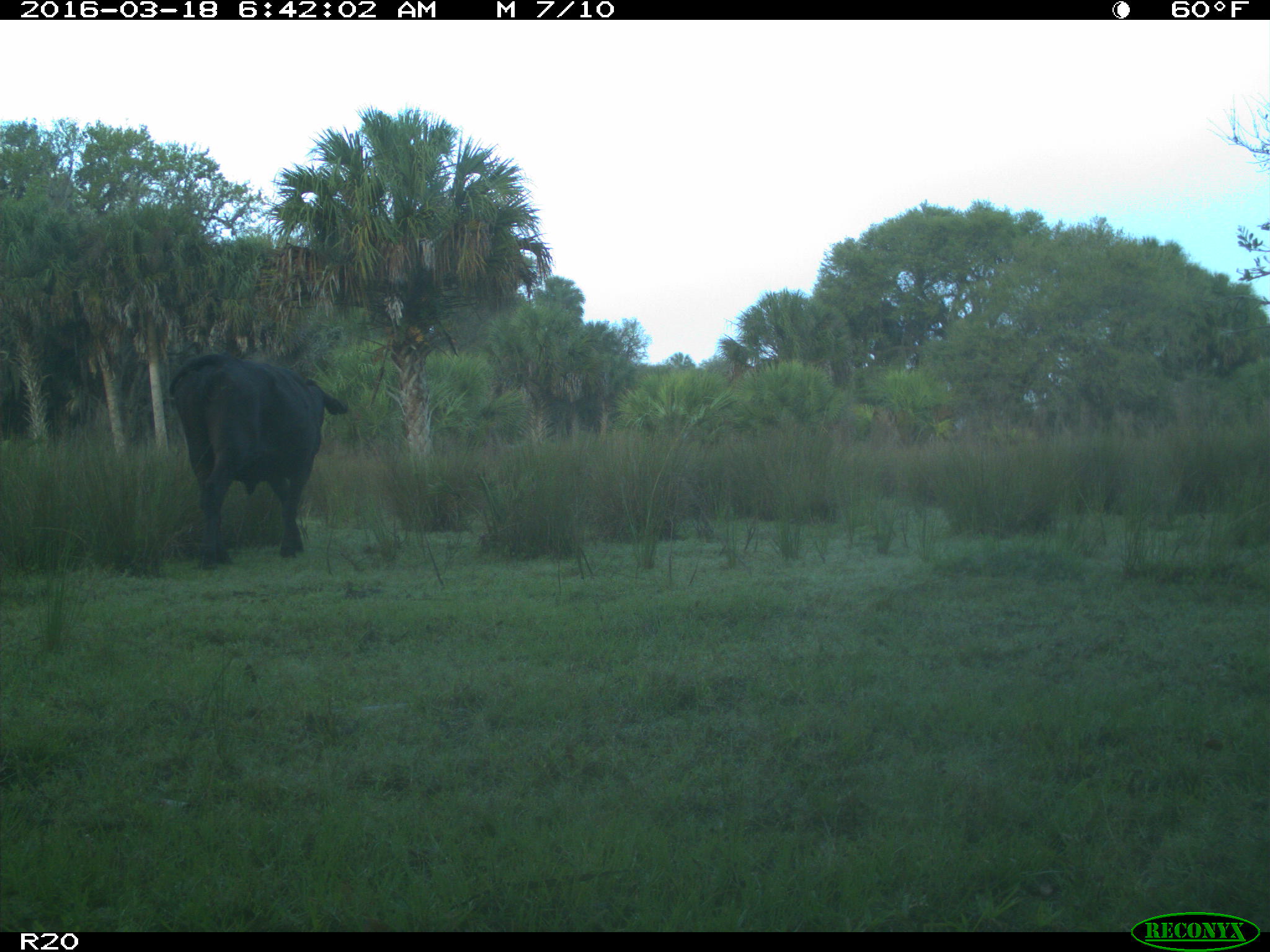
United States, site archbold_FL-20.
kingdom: Animalia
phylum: Chordata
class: Mammalia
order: Artiodactyla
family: Bovidae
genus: Bos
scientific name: Bos taurus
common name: domestic cow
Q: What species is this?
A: Bos taurus (domestic cow).